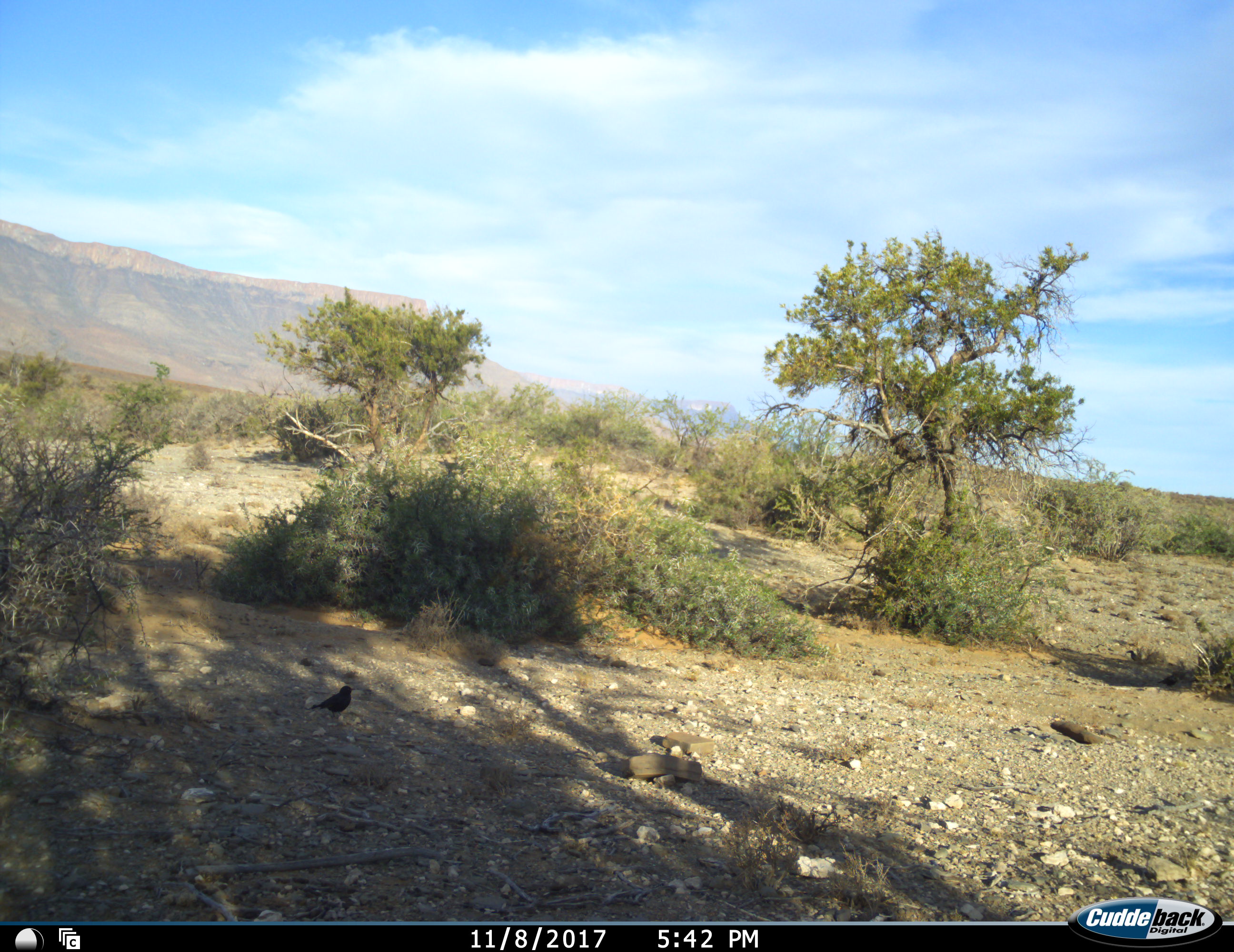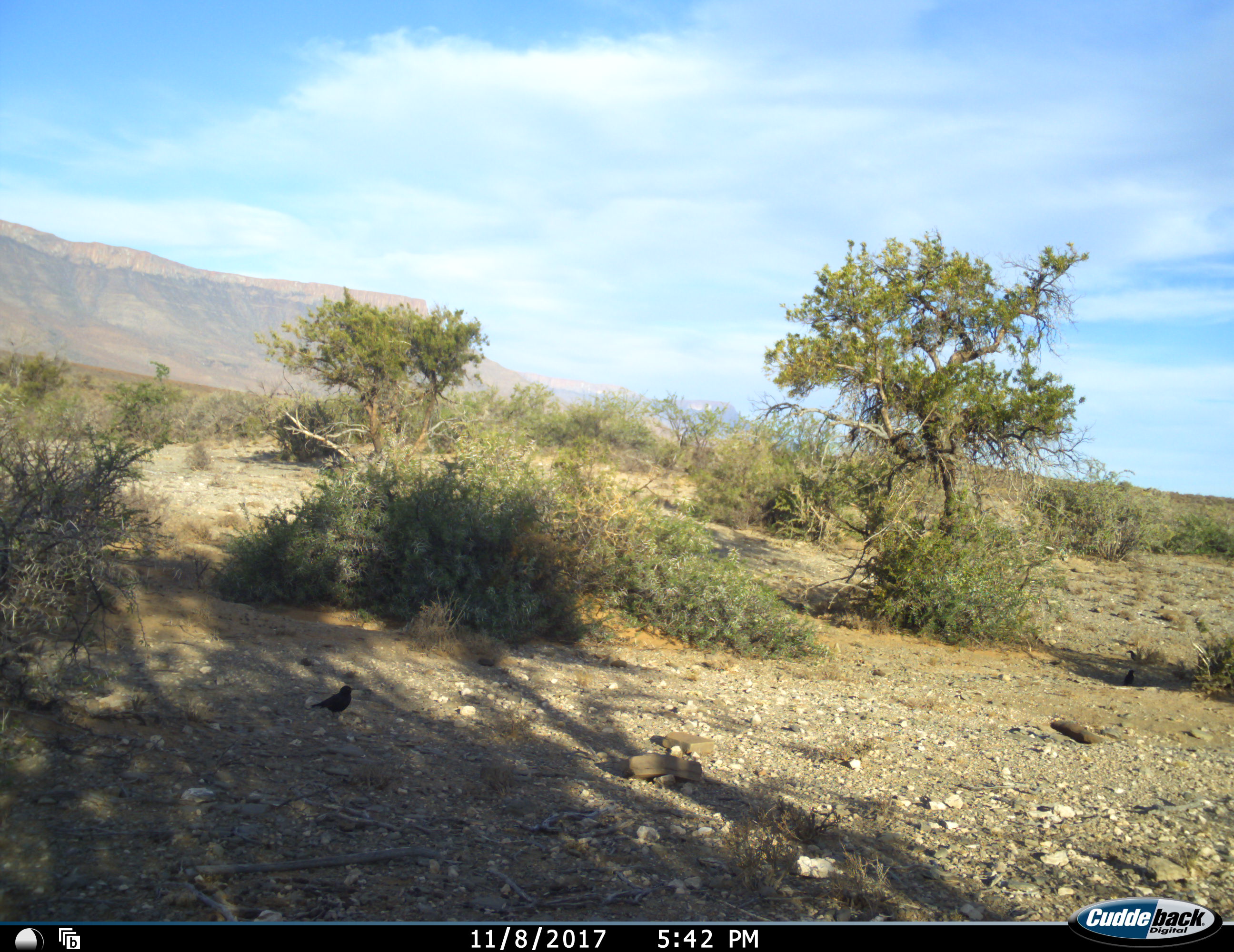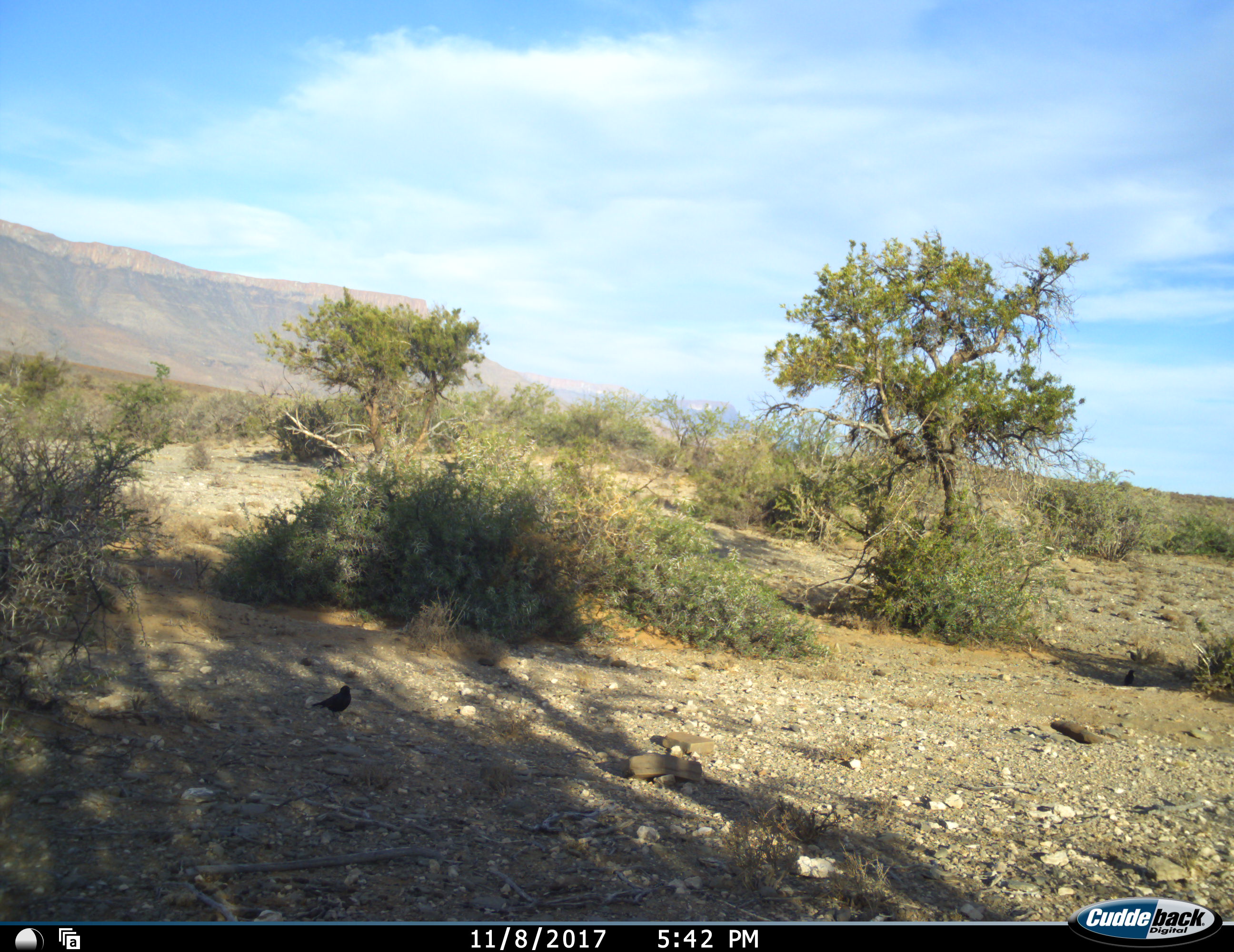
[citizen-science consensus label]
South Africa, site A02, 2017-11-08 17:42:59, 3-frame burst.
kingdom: Animalia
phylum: Chordata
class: Aves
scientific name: Aves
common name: bird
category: birdother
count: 1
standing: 67%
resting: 22%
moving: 33%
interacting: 0%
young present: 0%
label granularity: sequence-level